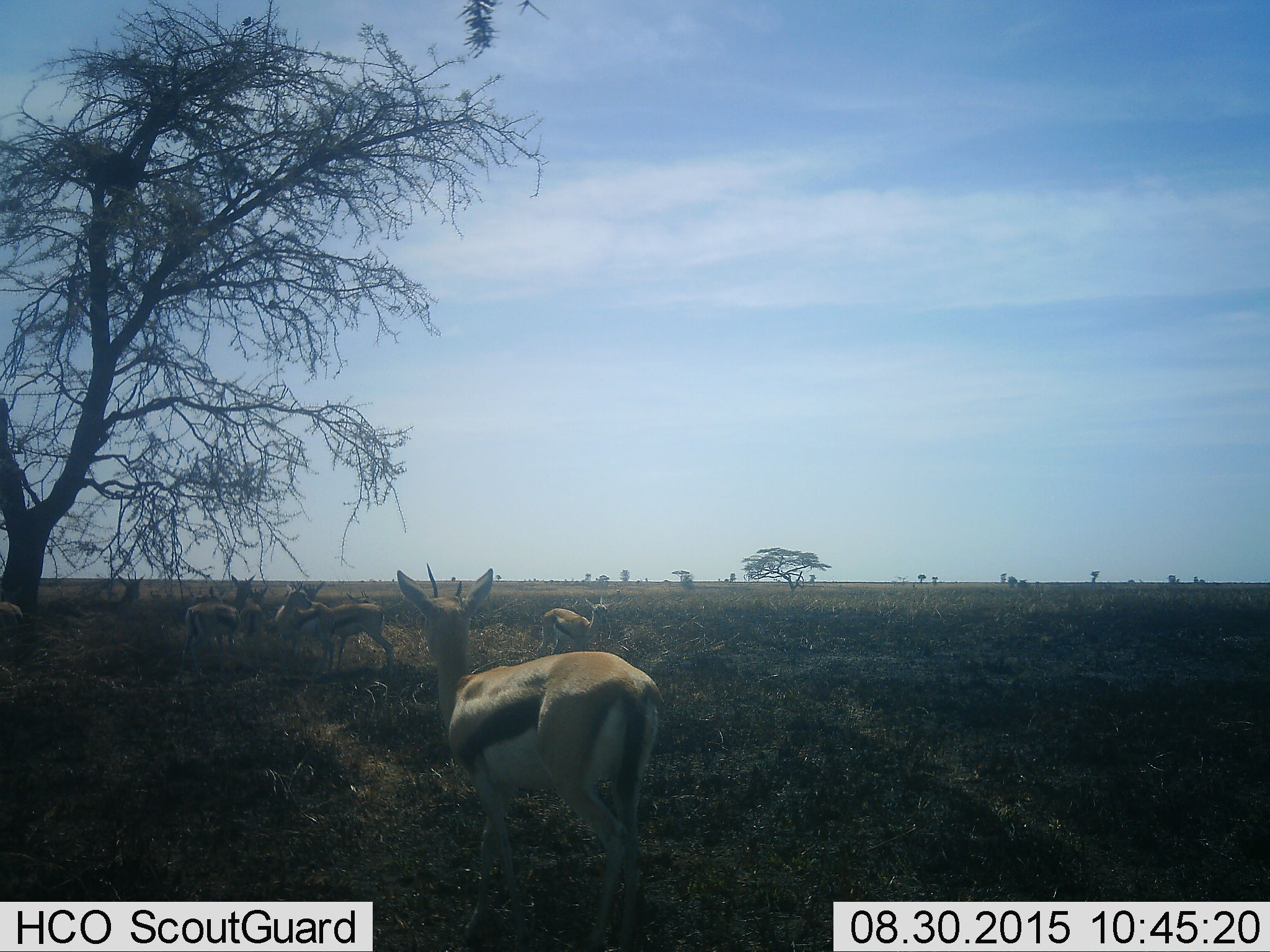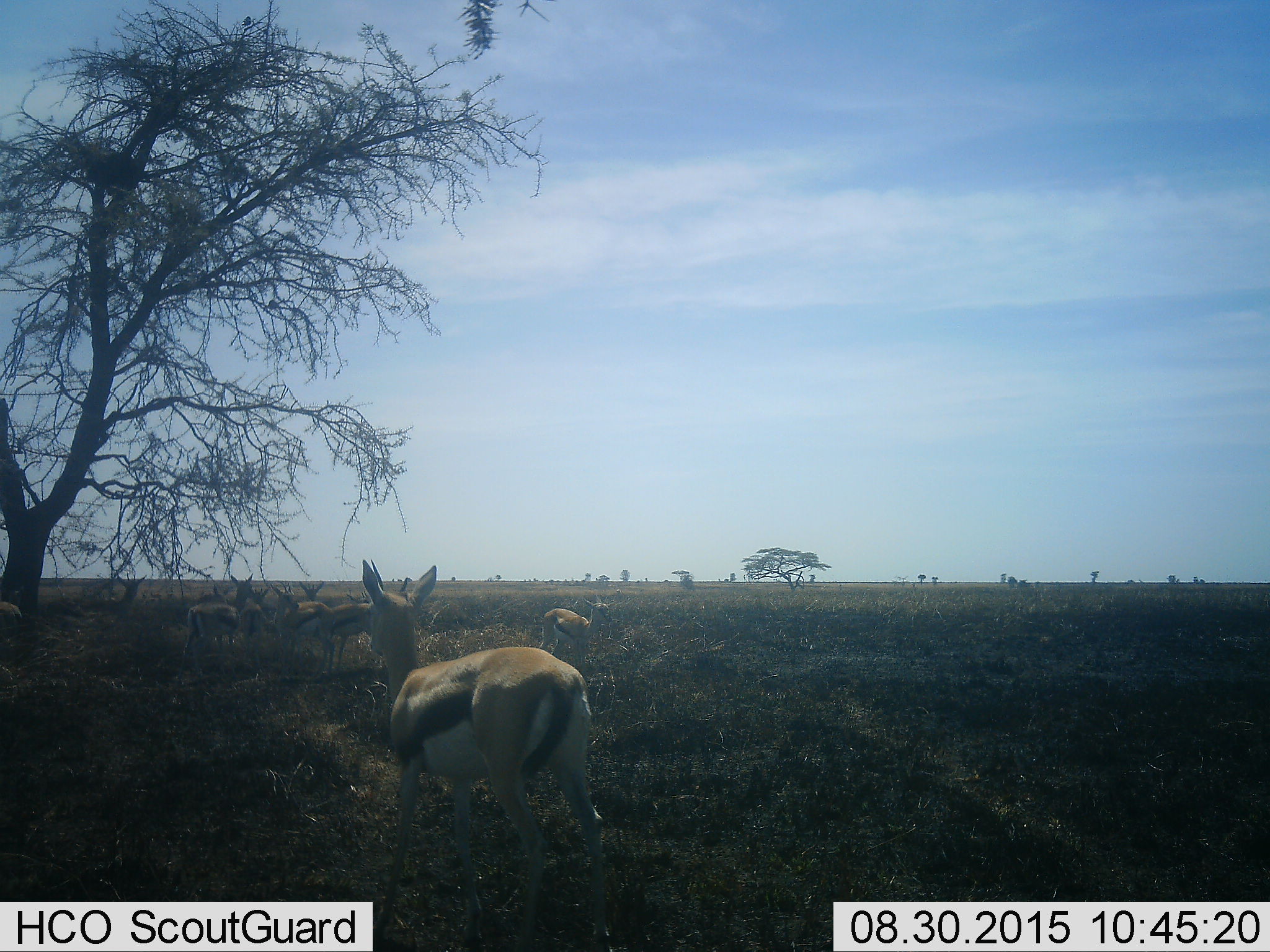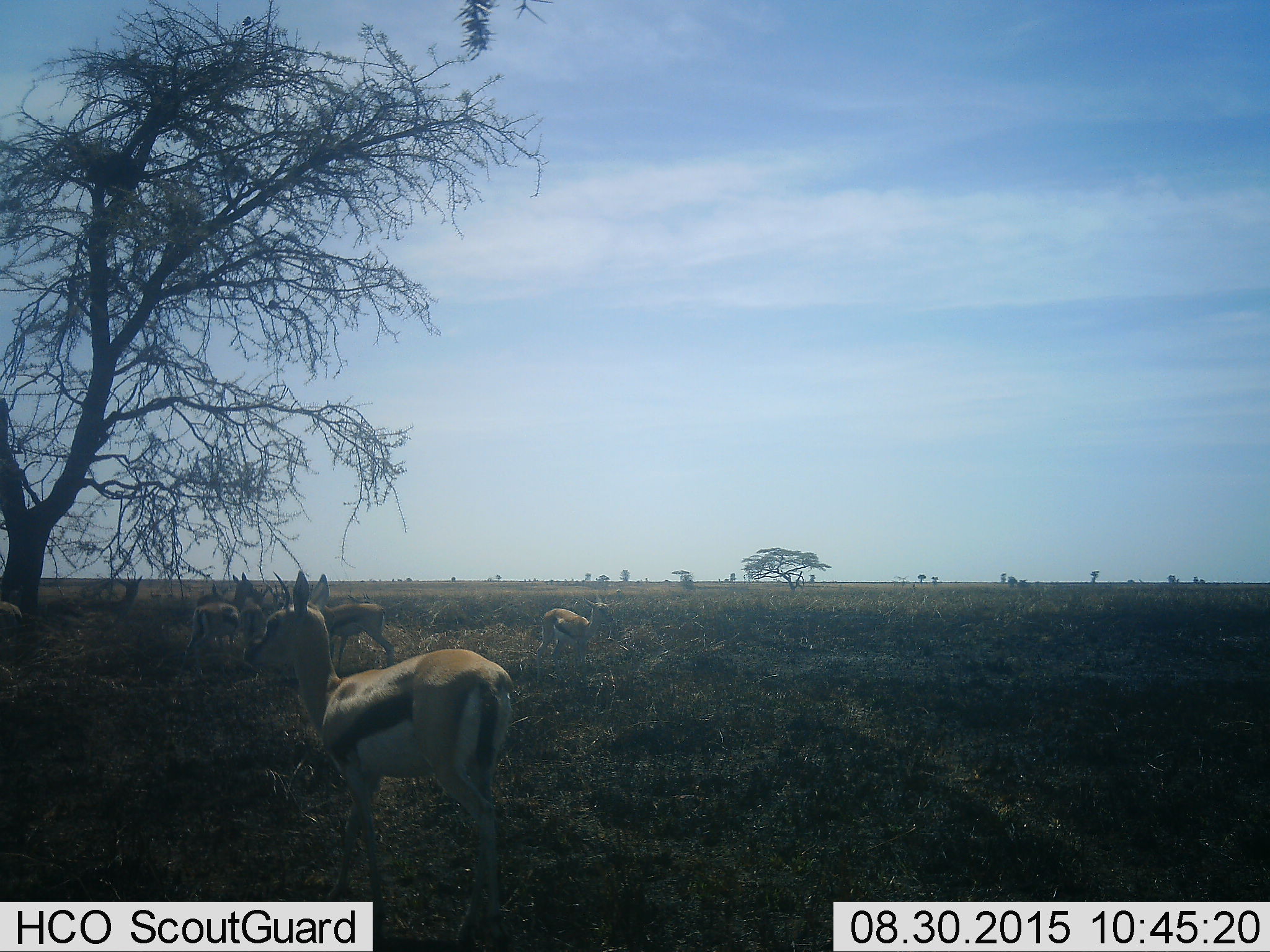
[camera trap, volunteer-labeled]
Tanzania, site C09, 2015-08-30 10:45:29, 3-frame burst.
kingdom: Animalia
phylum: Chordata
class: Mammalia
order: Artiodactyla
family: Bovidae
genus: Eudorcas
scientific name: Eudorcas thomsonii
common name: thomson's gazelle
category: gazellethomsons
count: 9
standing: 93%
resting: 29%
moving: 57%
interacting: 14%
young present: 14%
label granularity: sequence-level